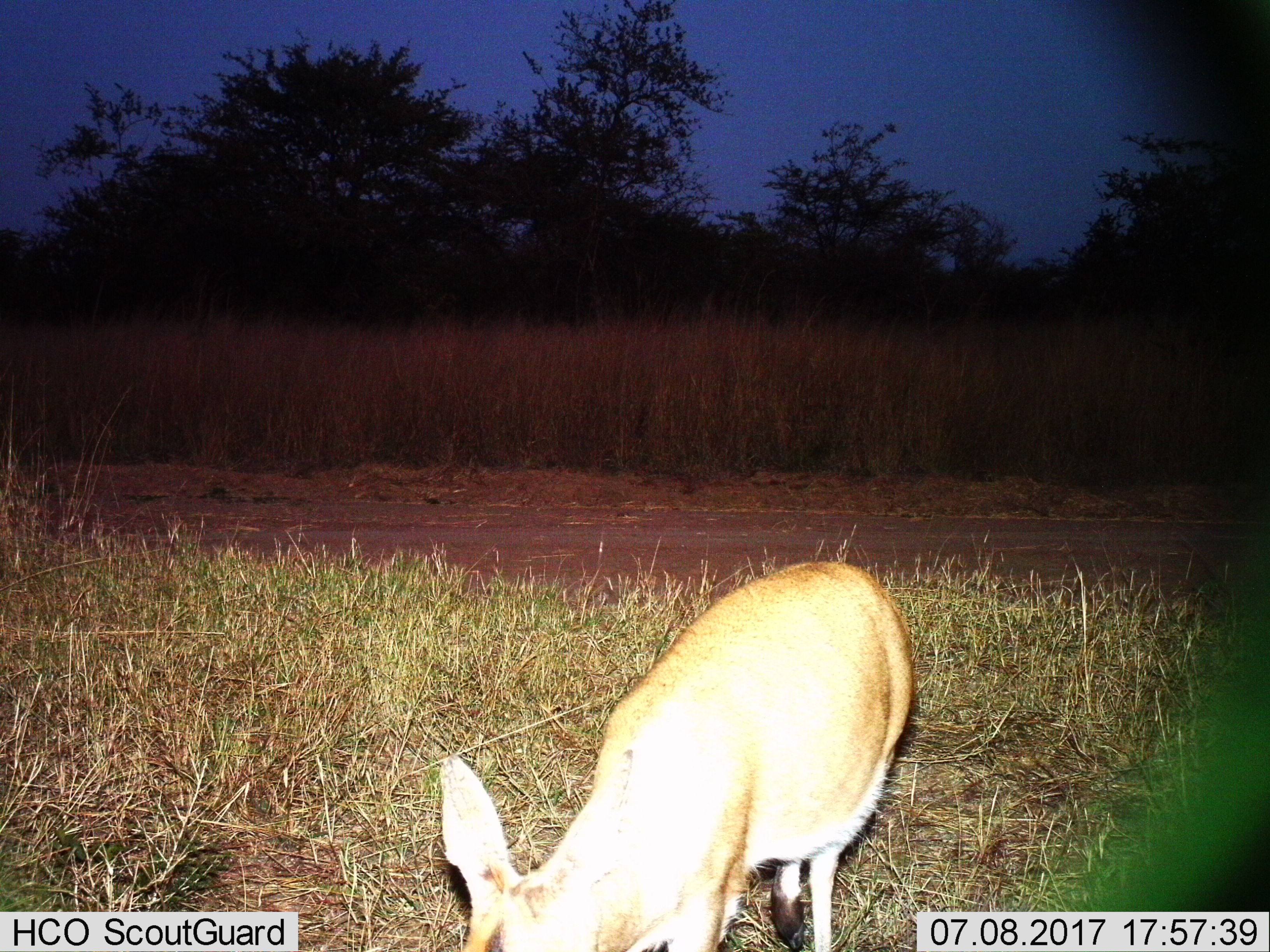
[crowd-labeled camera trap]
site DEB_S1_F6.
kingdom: Animalia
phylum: Chordata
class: Mammalia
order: Artiodactyla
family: Bovidae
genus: Sylvicapra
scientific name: Sylvicapra grimmia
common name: common duiker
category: duikercommongrey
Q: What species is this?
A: Duikercommongrey (common duiker) (Sylvicapra grimmia).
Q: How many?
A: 1.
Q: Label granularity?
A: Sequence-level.